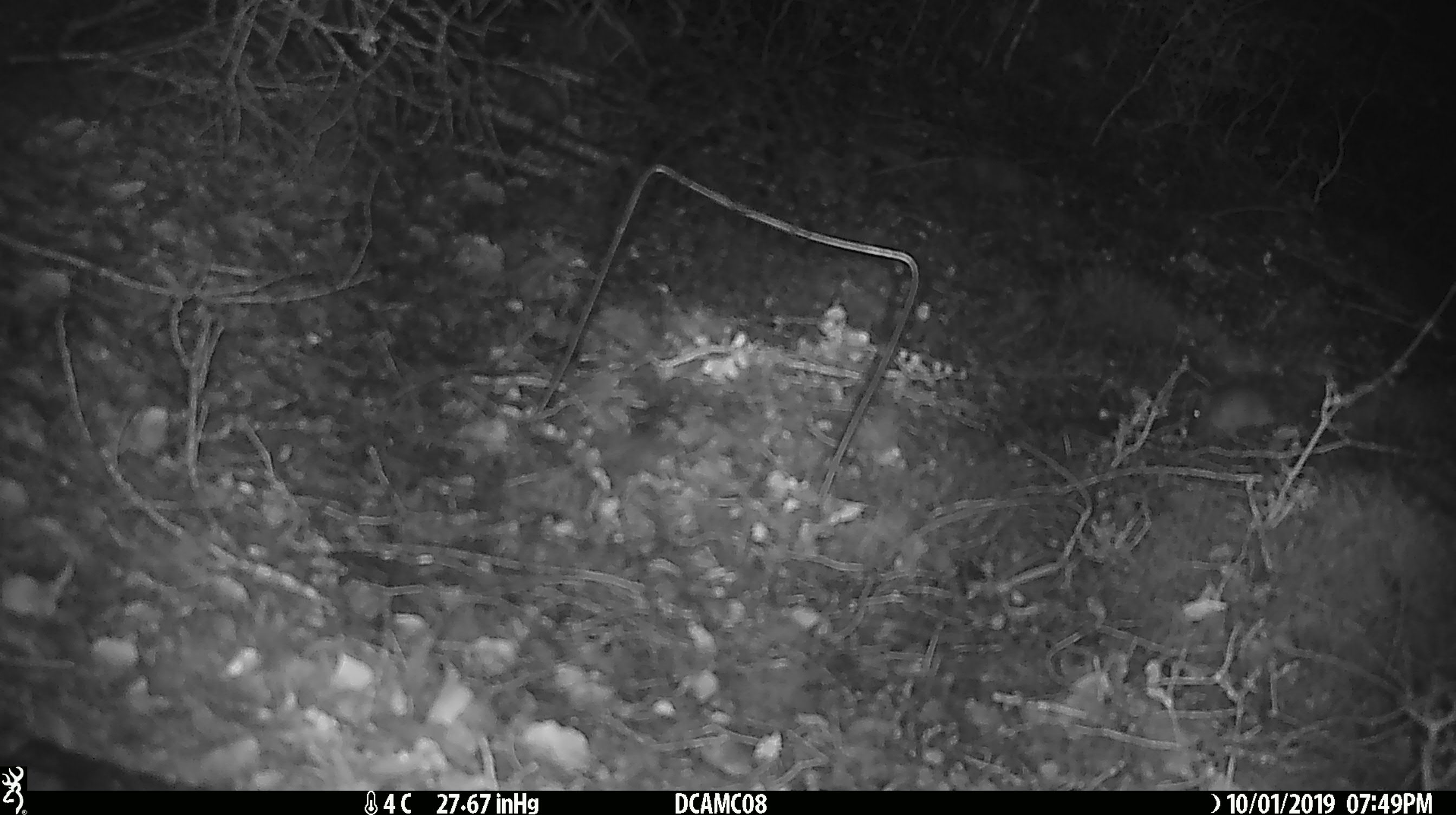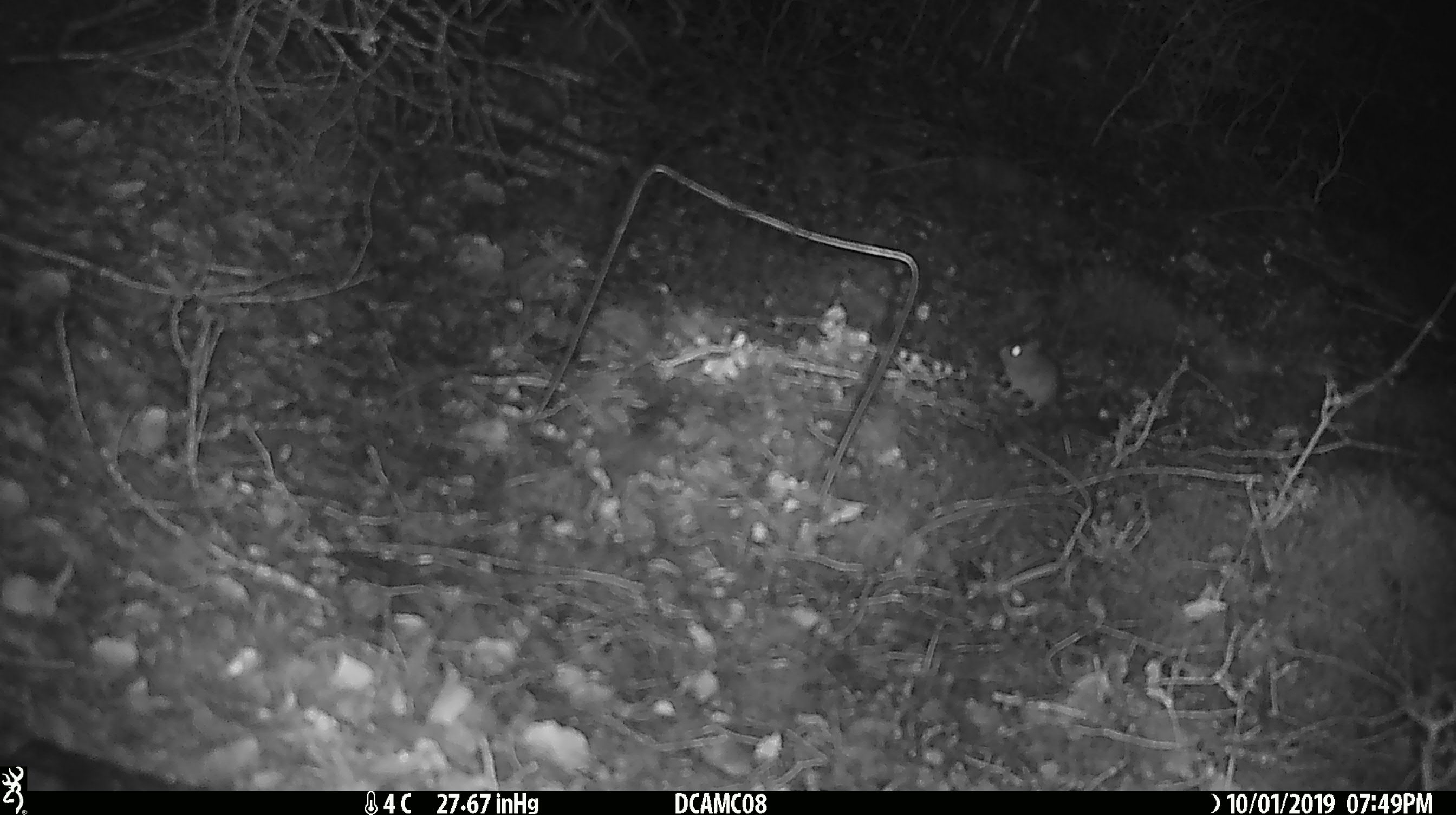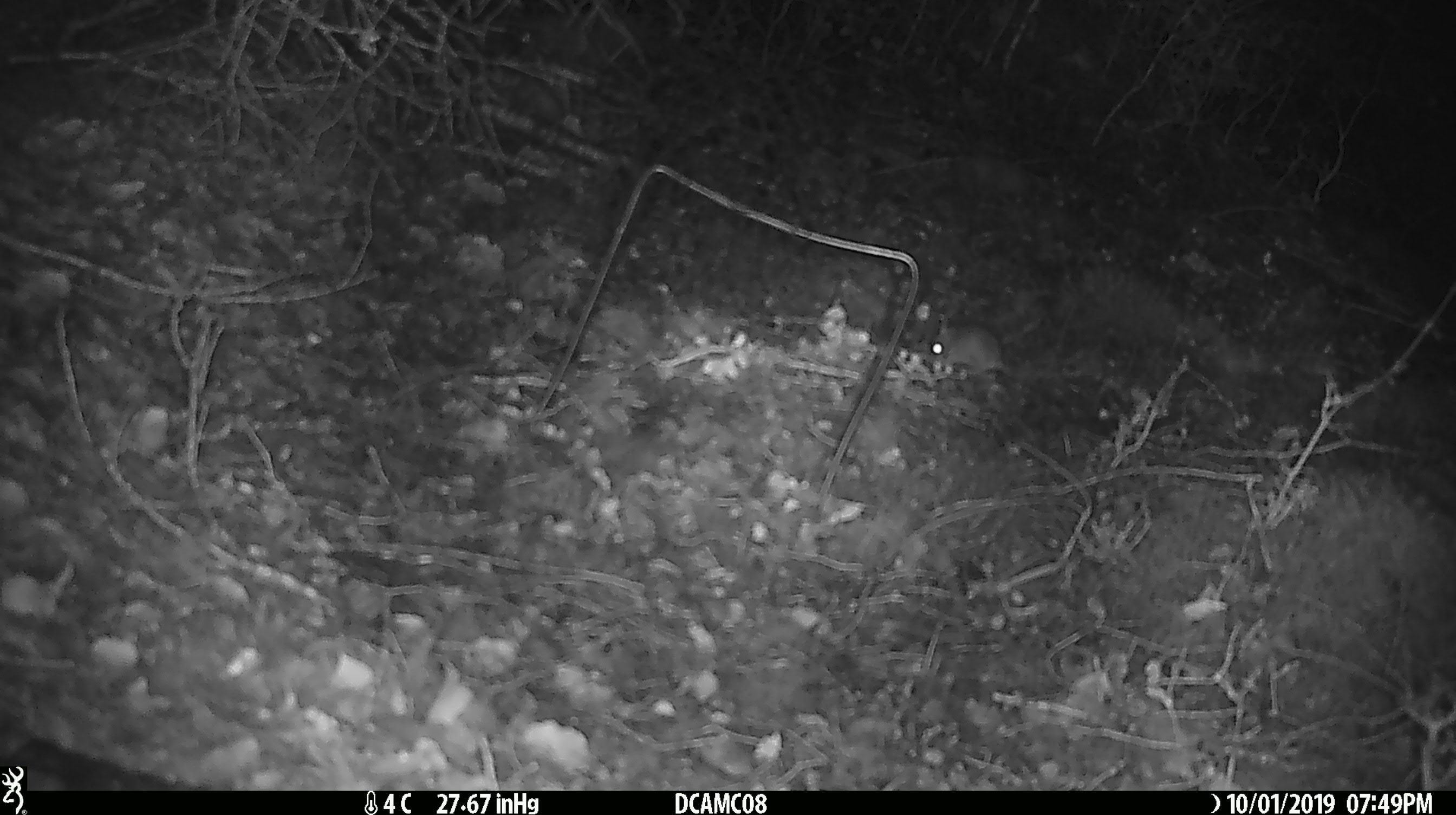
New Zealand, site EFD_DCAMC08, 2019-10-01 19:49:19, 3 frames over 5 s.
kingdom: Animalia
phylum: Chordata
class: Mammalia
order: Rodentia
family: Muridae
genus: Mus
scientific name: Mus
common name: mouse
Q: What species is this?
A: Mouse (Mus).